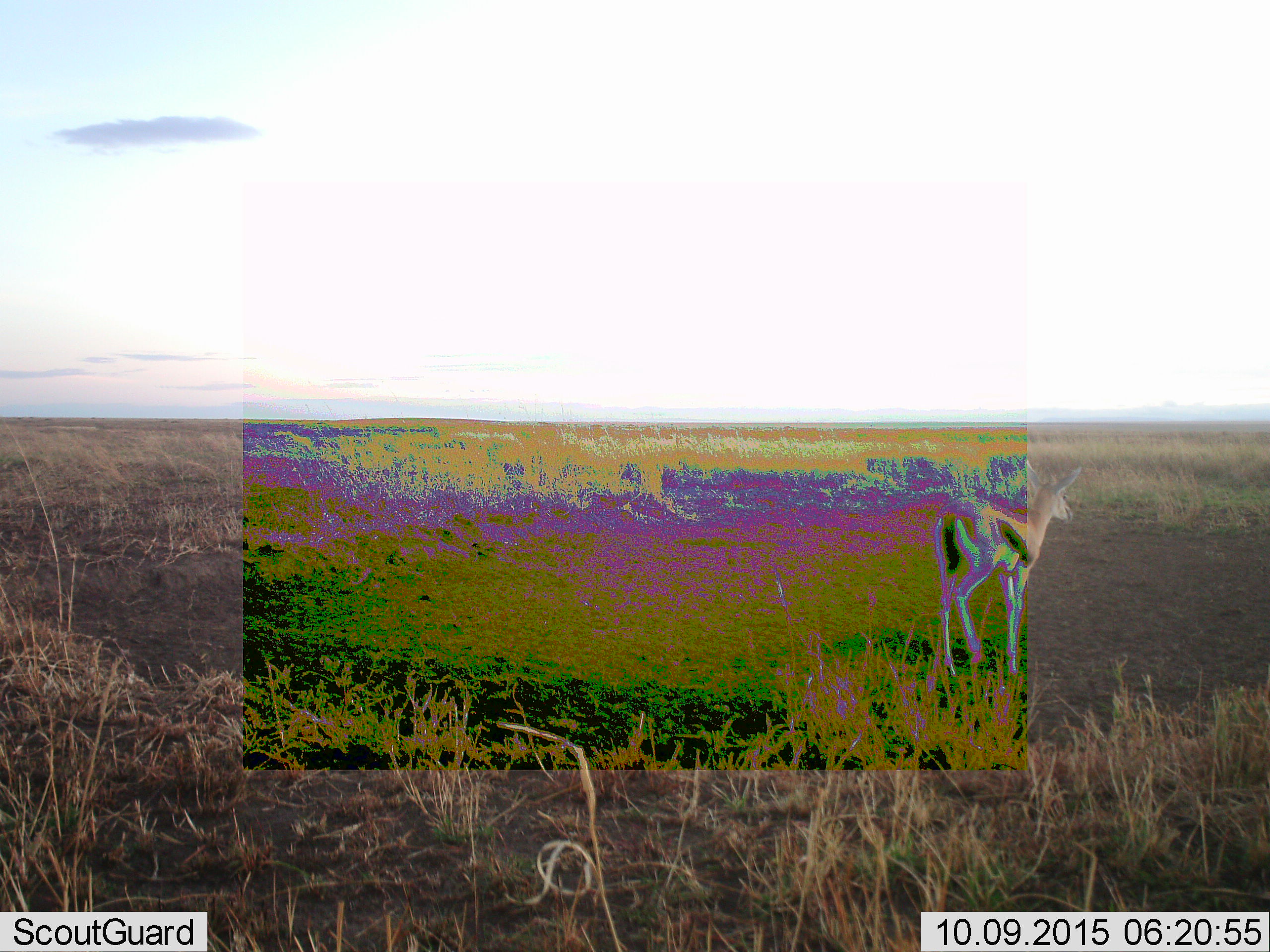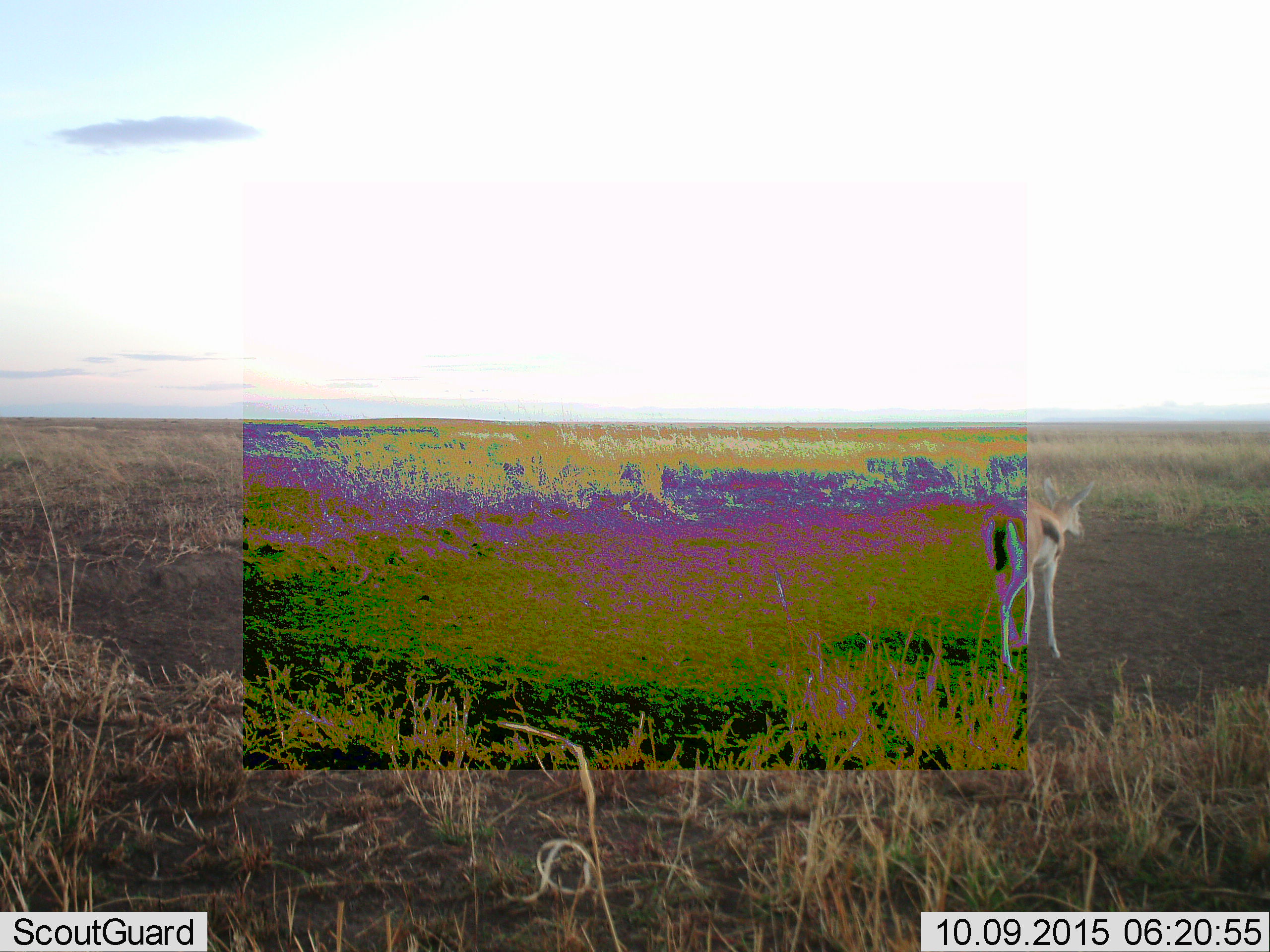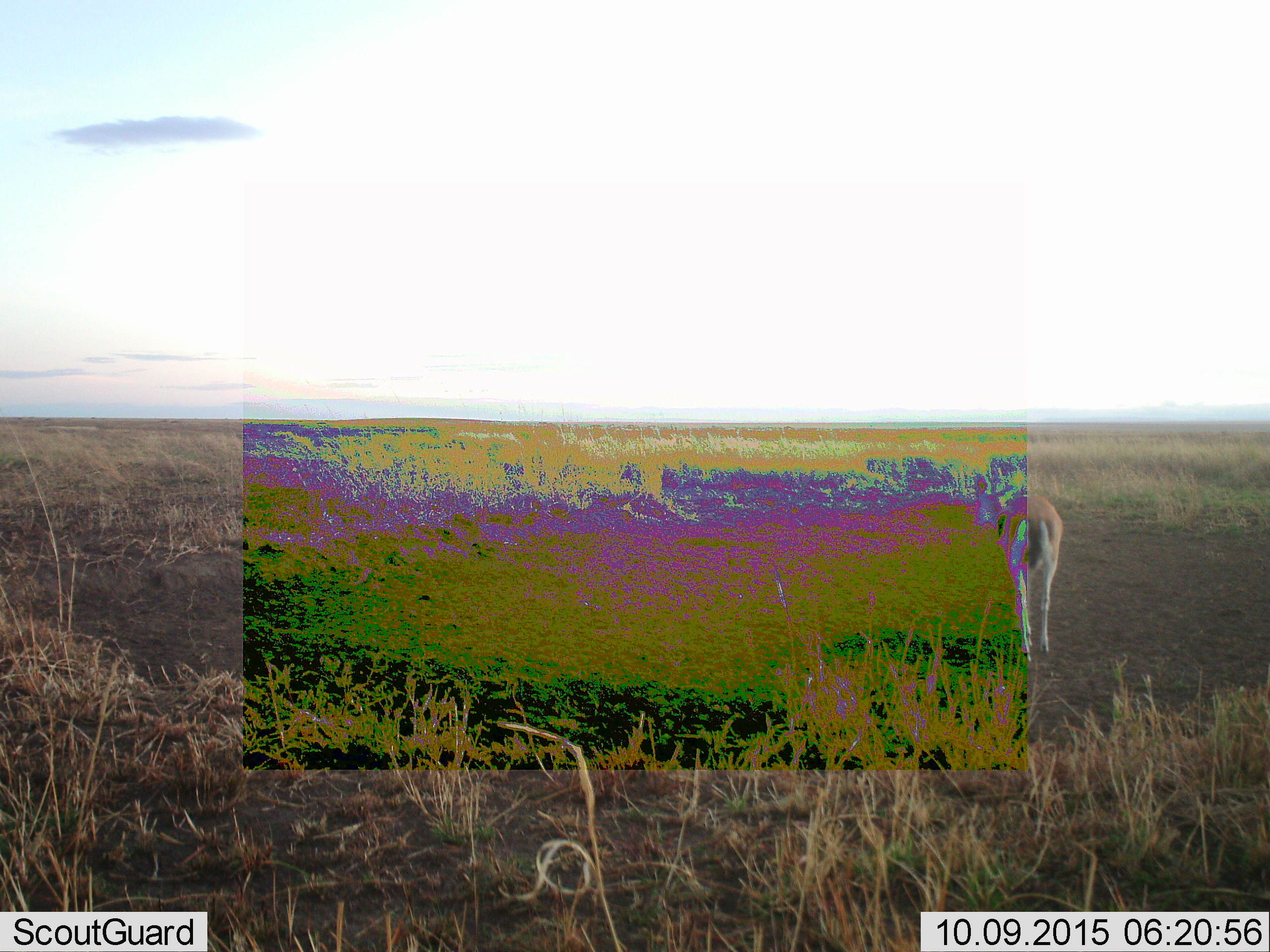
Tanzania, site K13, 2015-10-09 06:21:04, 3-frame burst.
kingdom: Animalia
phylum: Chordata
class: Mammalia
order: Artiodactyla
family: Bovidae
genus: Eudorcas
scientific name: Eudorcas thomsonii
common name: thomson's gazelle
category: gazellethomsons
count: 1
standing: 29%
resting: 0%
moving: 71%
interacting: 0%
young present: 0%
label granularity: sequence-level